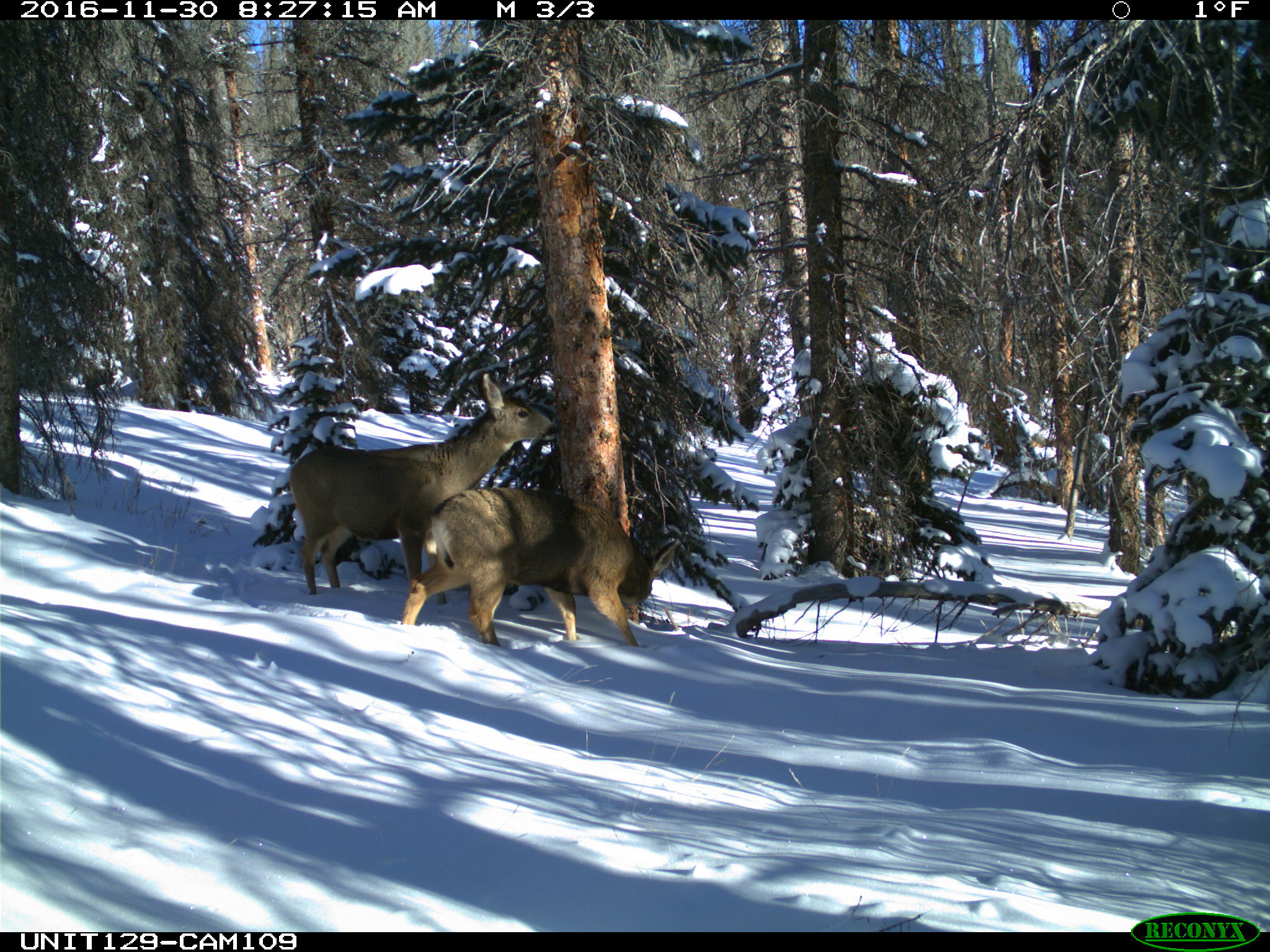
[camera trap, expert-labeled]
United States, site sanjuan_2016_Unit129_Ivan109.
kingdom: Animalia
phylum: Chordata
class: Mammalia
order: Artiodactyla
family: Cervidae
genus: Odocoileus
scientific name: Odocoileus hemionus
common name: mule deer